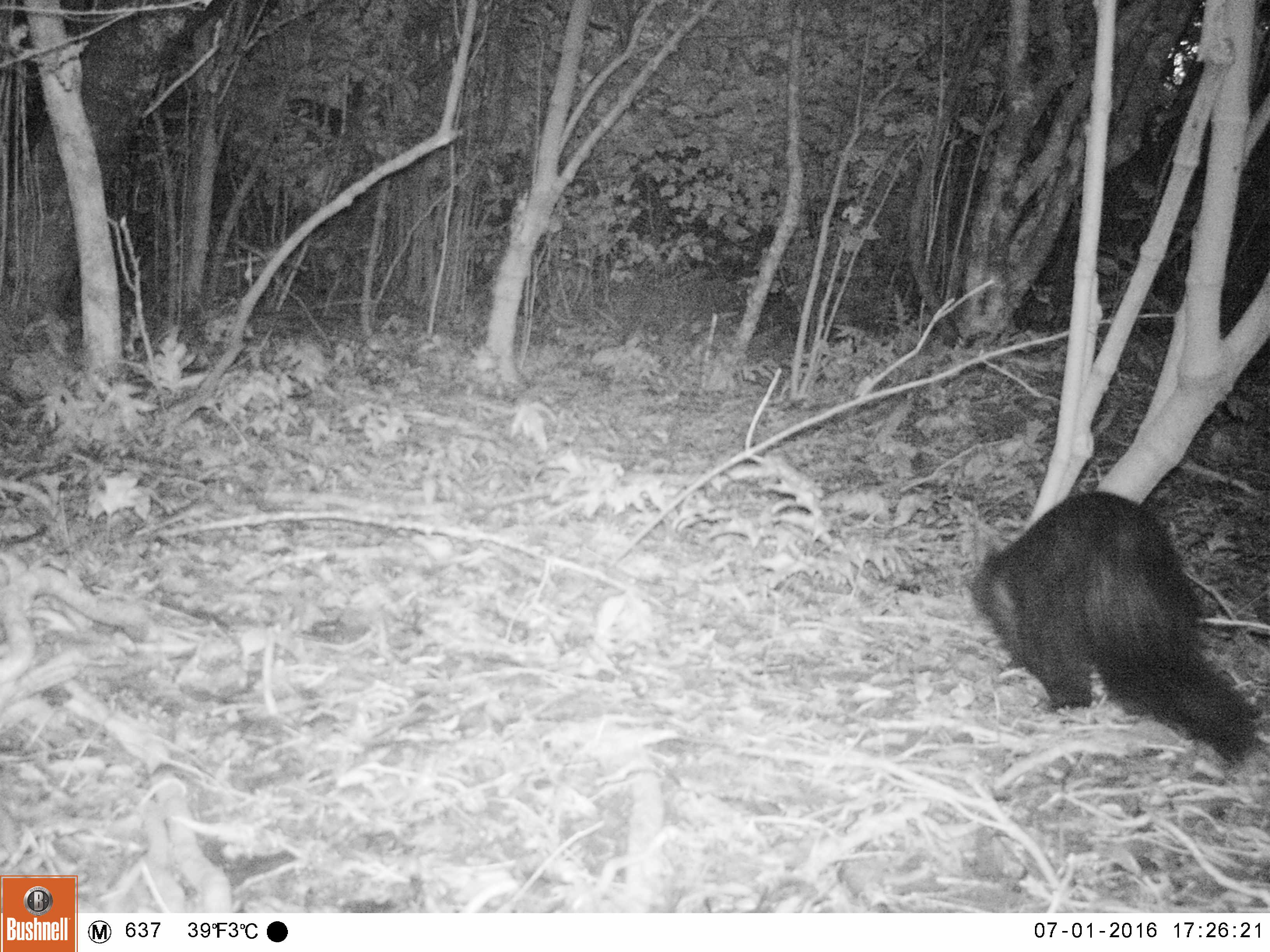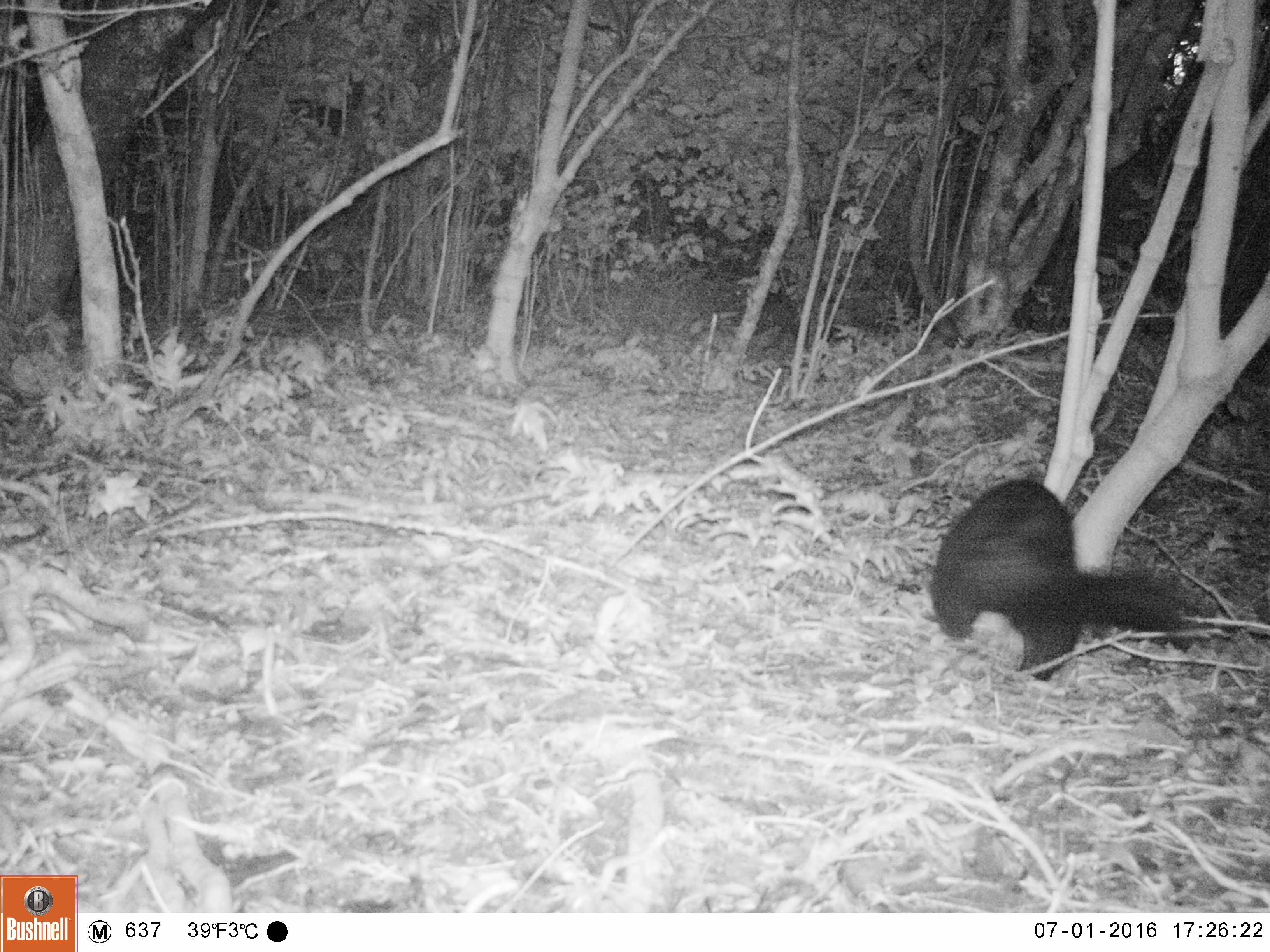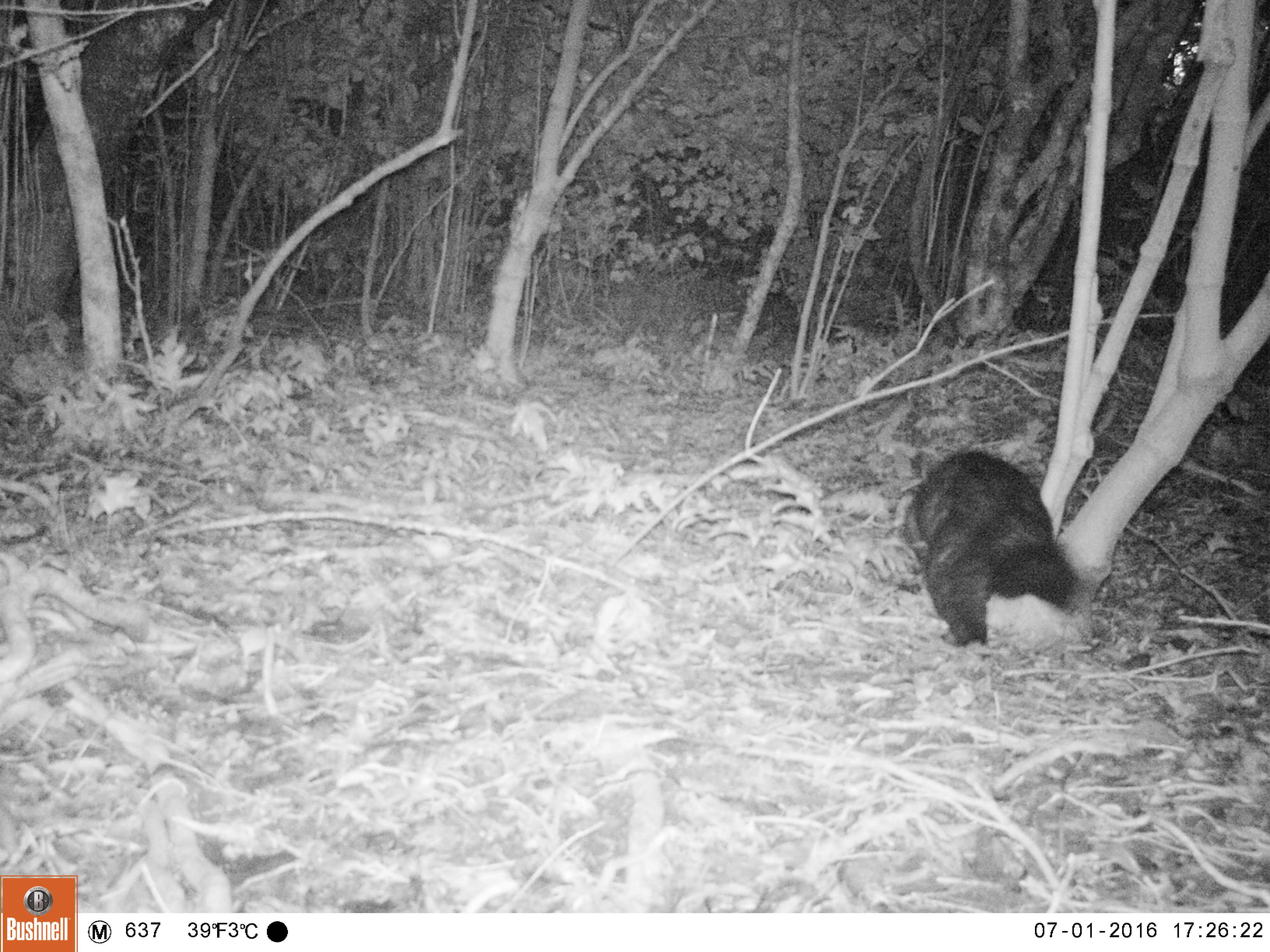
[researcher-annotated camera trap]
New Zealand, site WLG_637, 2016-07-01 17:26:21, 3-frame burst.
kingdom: Animalia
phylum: Chordata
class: Mammalia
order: Diprotodontia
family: Phalangeridae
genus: Trichosurus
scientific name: Trichosurus vulpecula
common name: common brushtail possum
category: possum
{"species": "possum (common brushtail possum) (Trichosurus vulpecula)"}